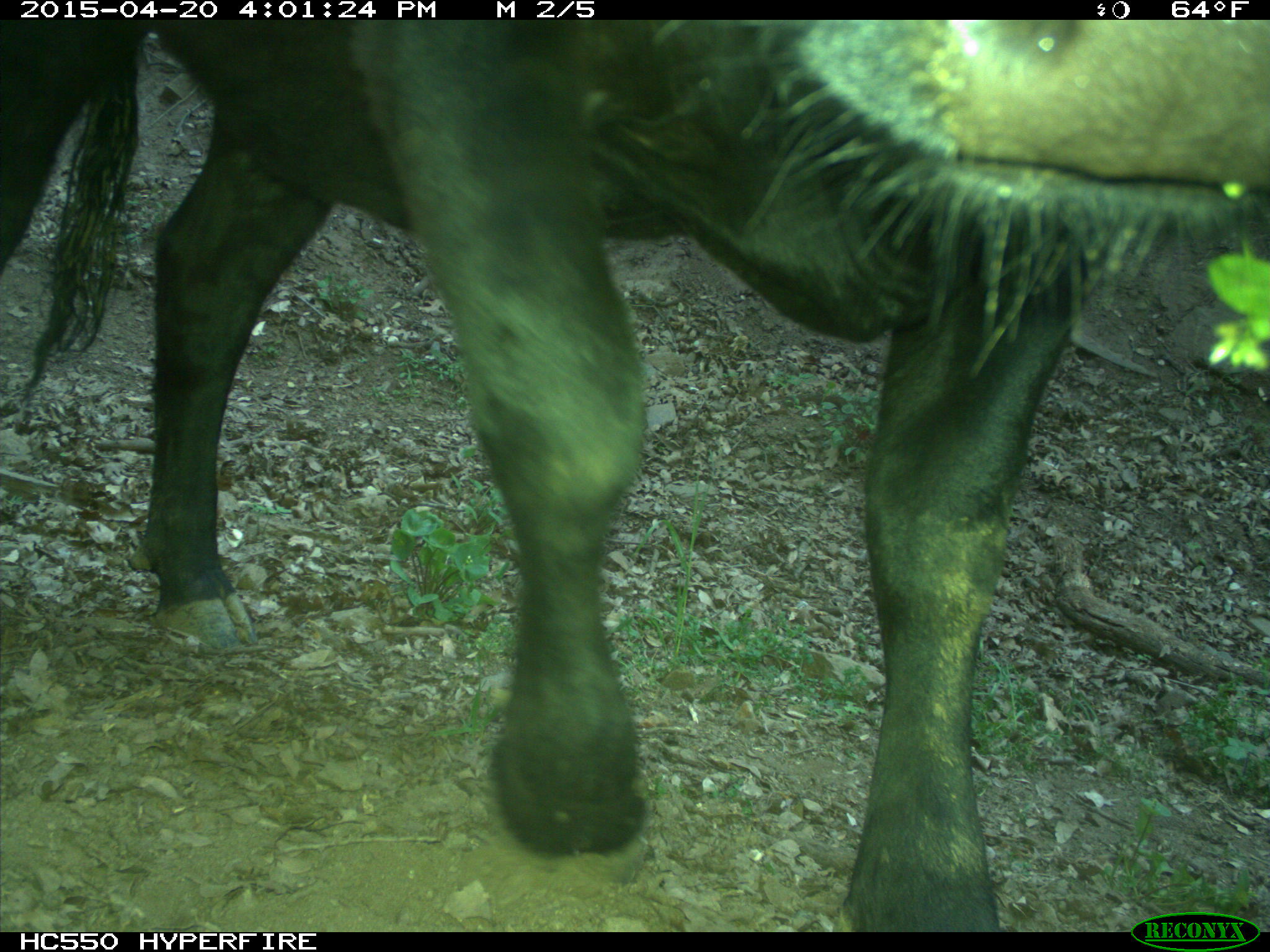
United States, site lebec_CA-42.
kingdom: Animalia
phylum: Chordata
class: Mammalia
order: Artiodactyla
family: Bovidae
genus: Bos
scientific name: Bos taurus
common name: domestic cow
Bos taurus (domestic cow).